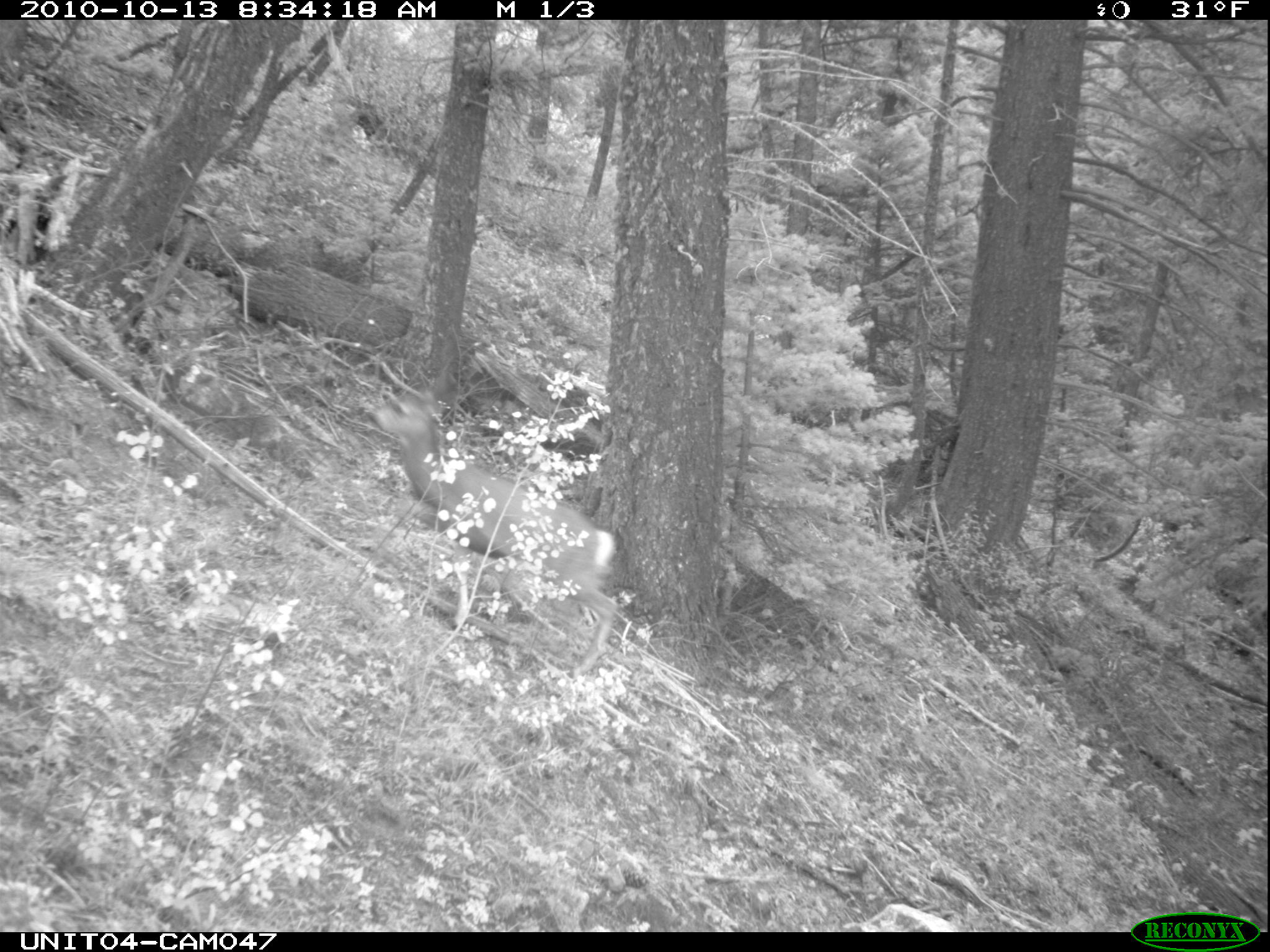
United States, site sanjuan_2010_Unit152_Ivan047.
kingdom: Animalia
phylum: Chordata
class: Mammalia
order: Artiodactyla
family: Cervidae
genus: Odocoileus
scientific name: Odocoileus hemionus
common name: mule deer